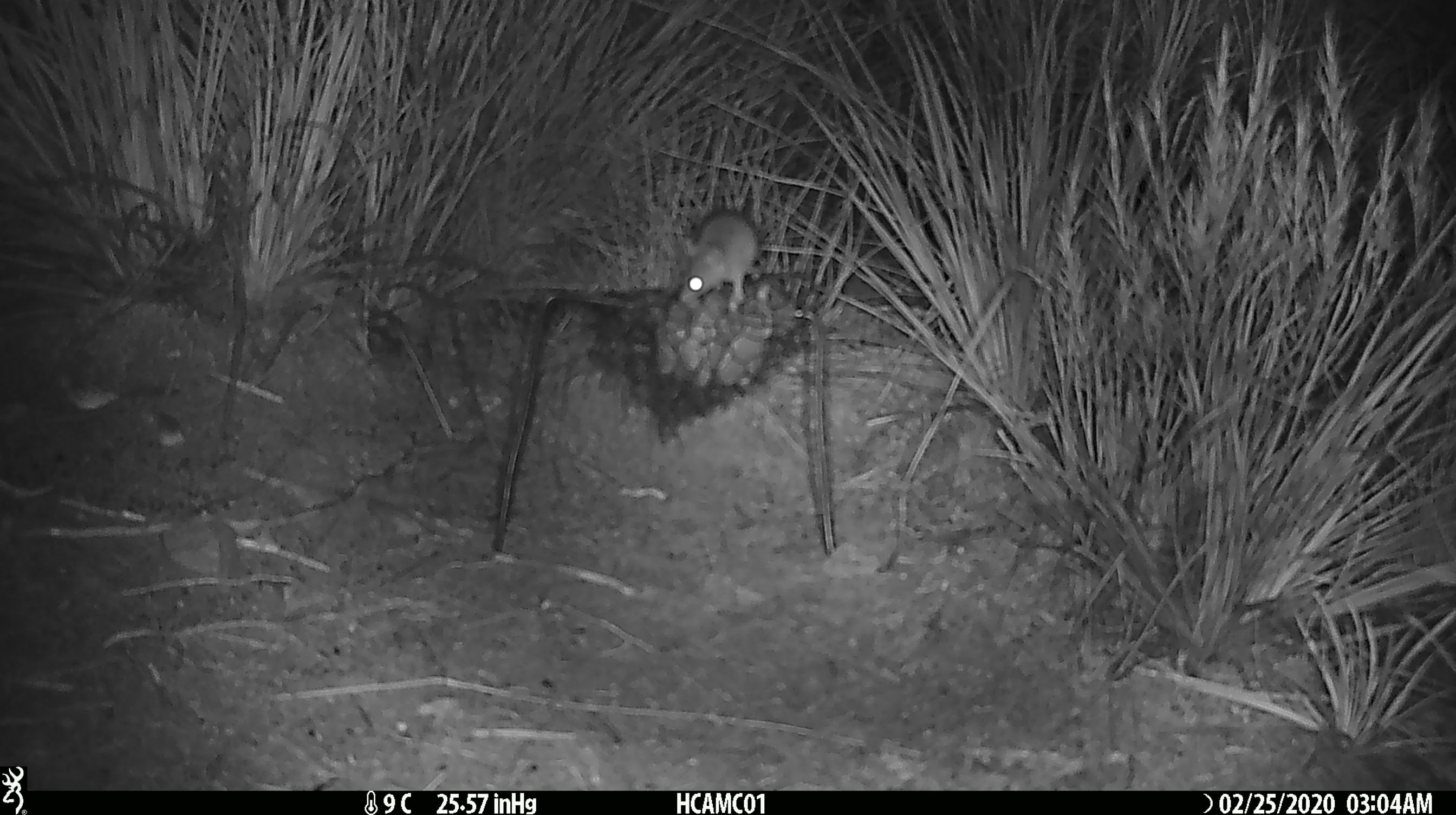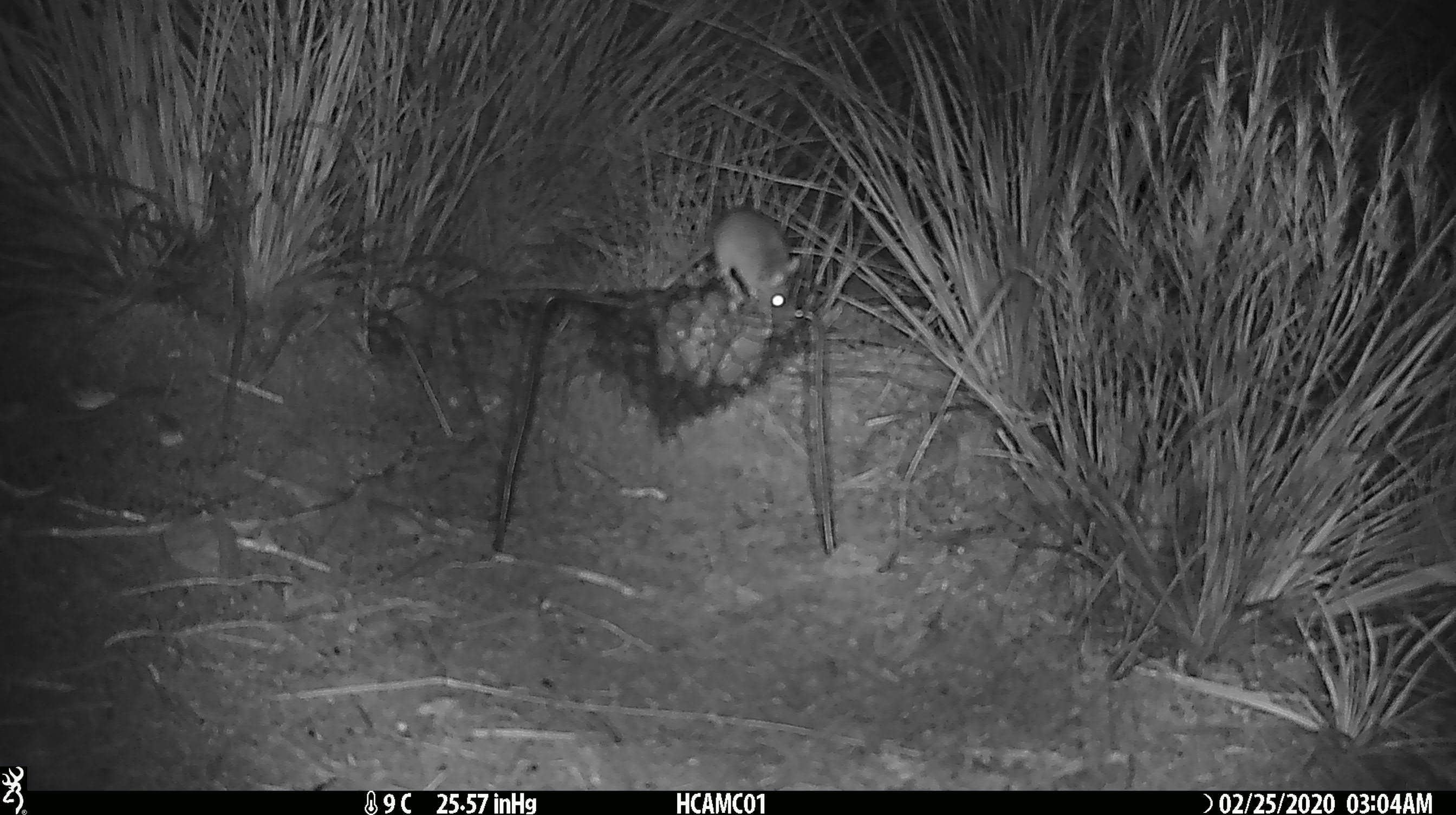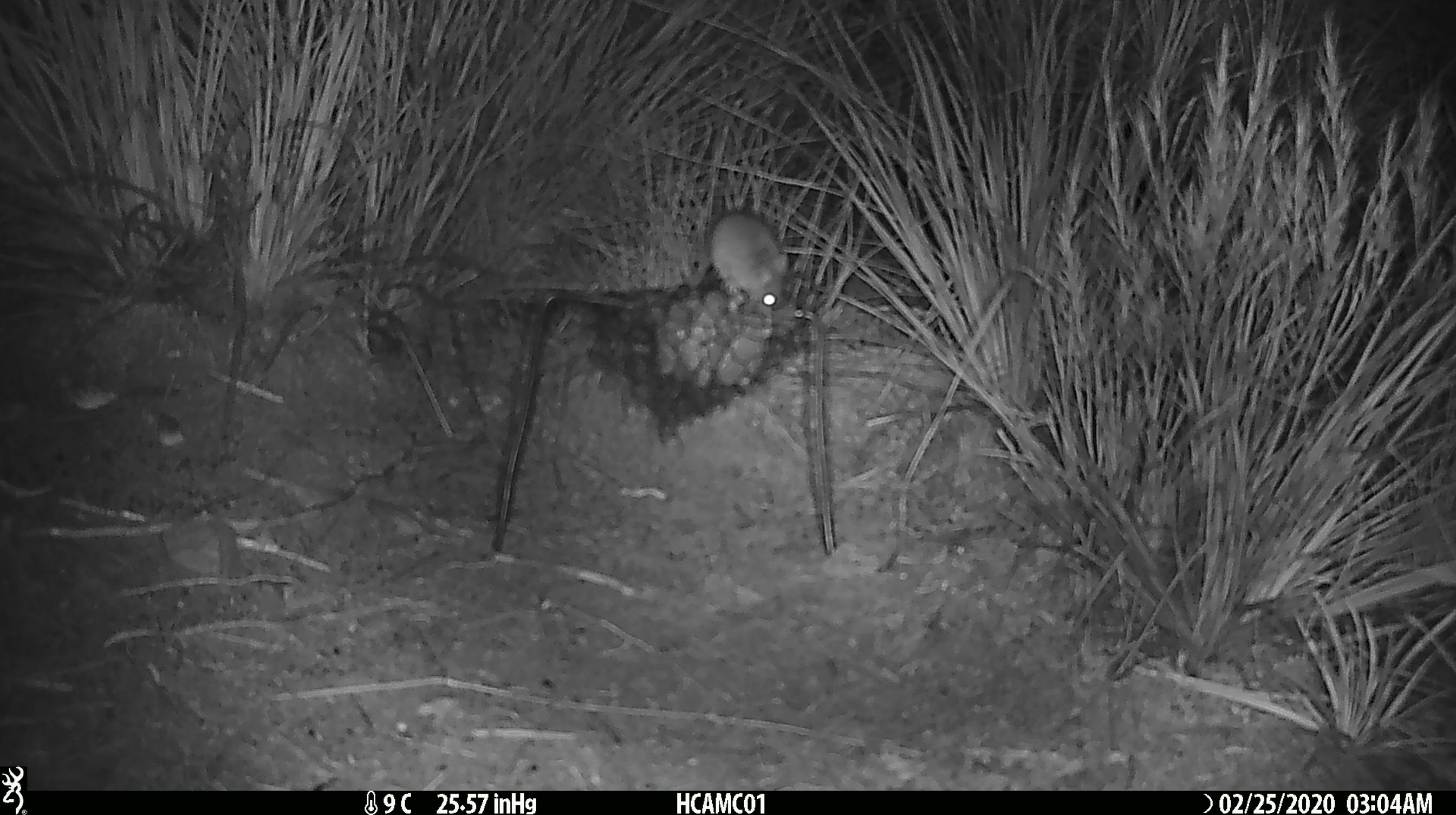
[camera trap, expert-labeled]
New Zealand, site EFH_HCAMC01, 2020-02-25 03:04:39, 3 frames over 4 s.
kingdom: Animalia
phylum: Chordata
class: Mammalia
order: Rodentia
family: Muridae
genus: Mus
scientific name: Mus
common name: mouse